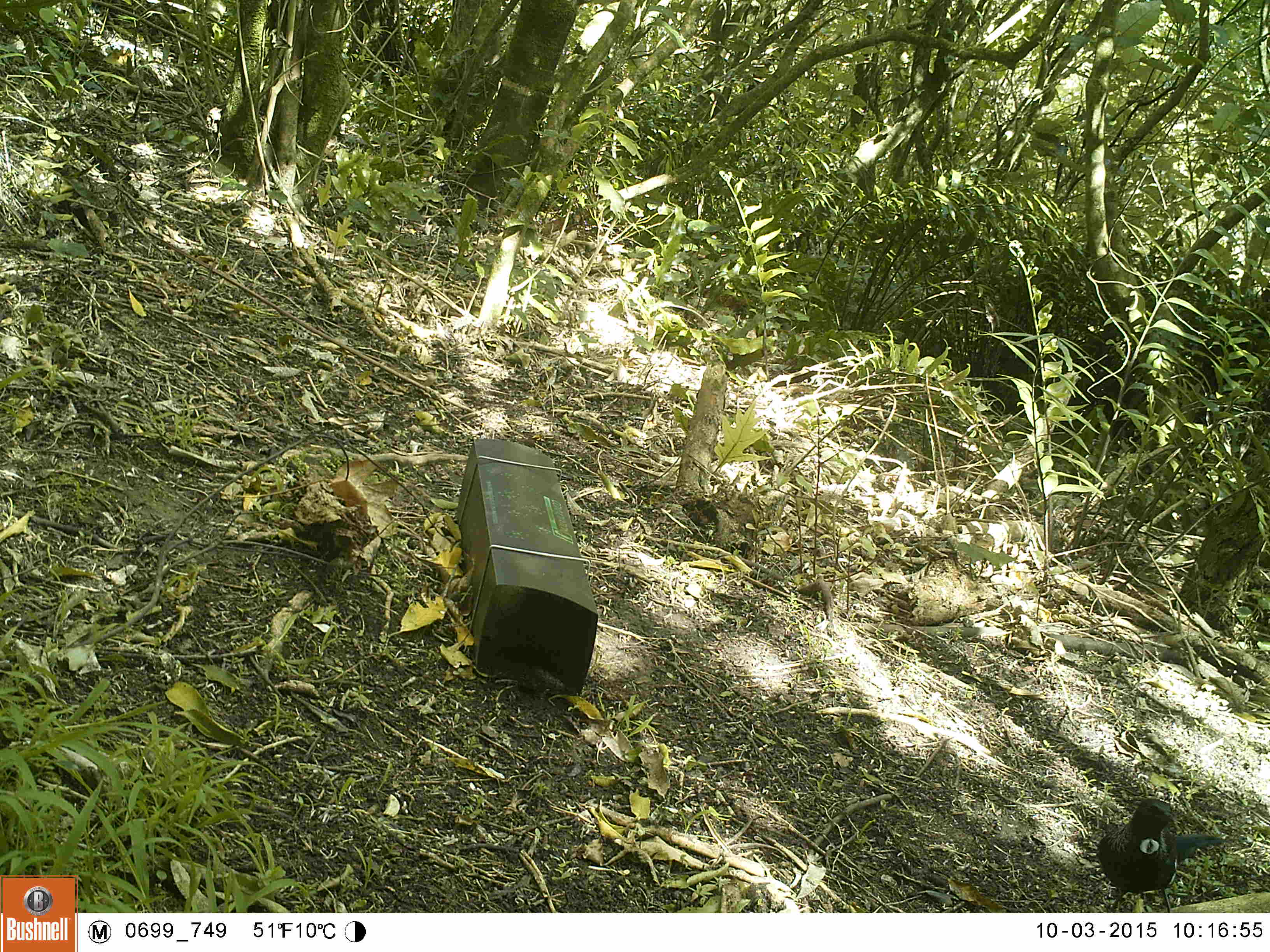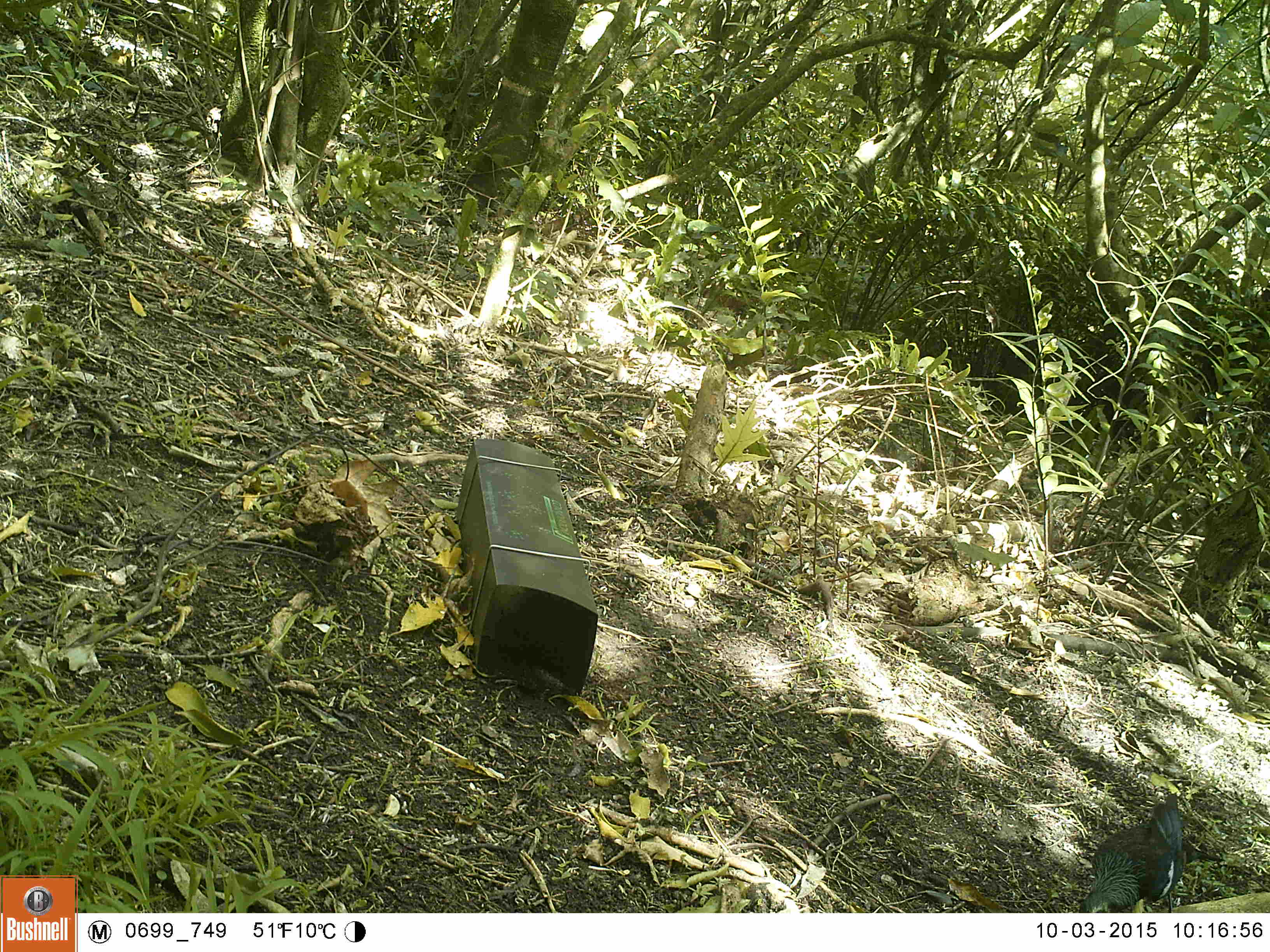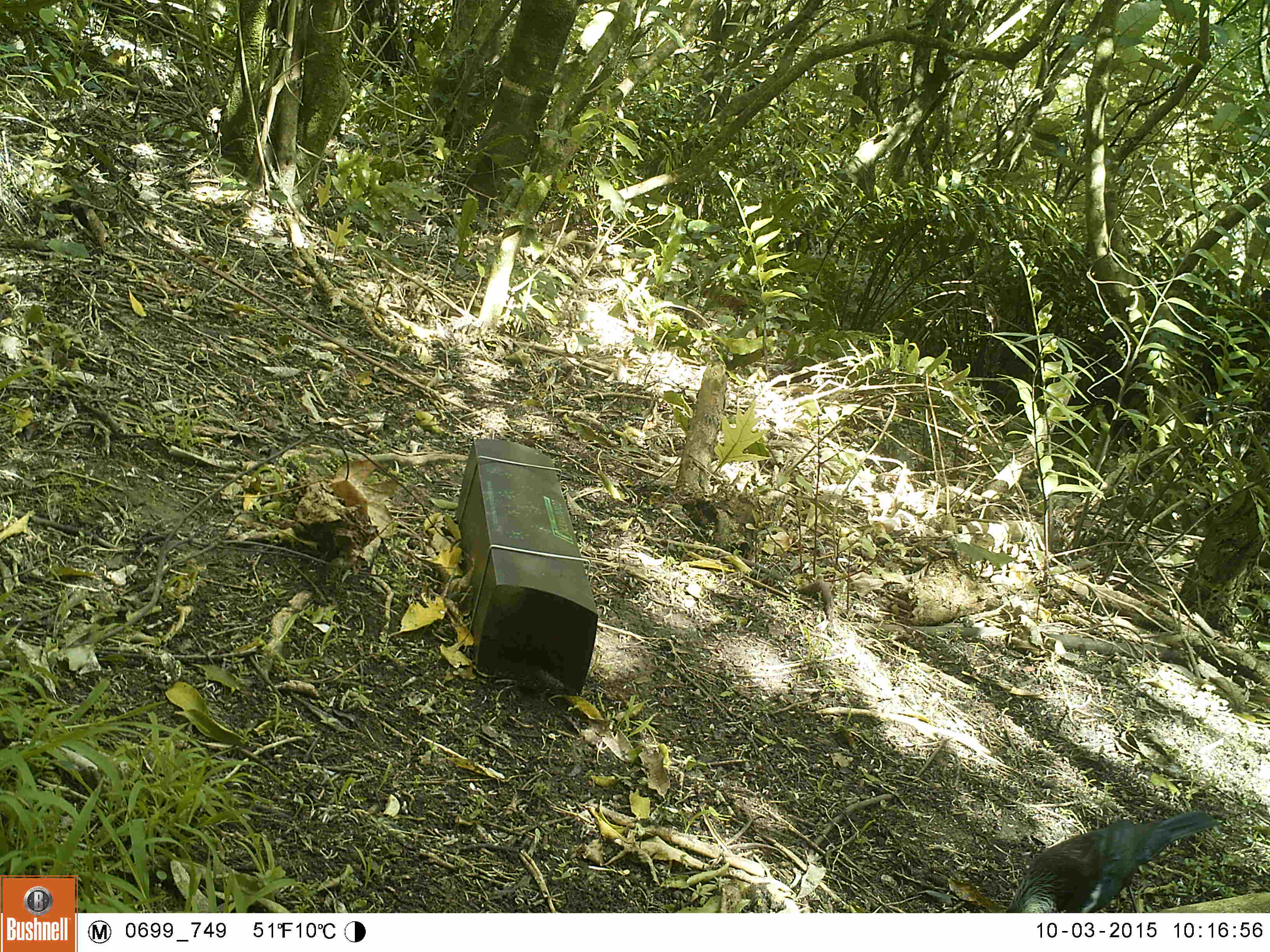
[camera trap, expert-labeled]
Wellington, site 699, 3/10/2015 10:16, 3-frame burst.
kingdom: Animalia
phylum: Chordata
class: Aves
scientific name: Aves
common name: bird